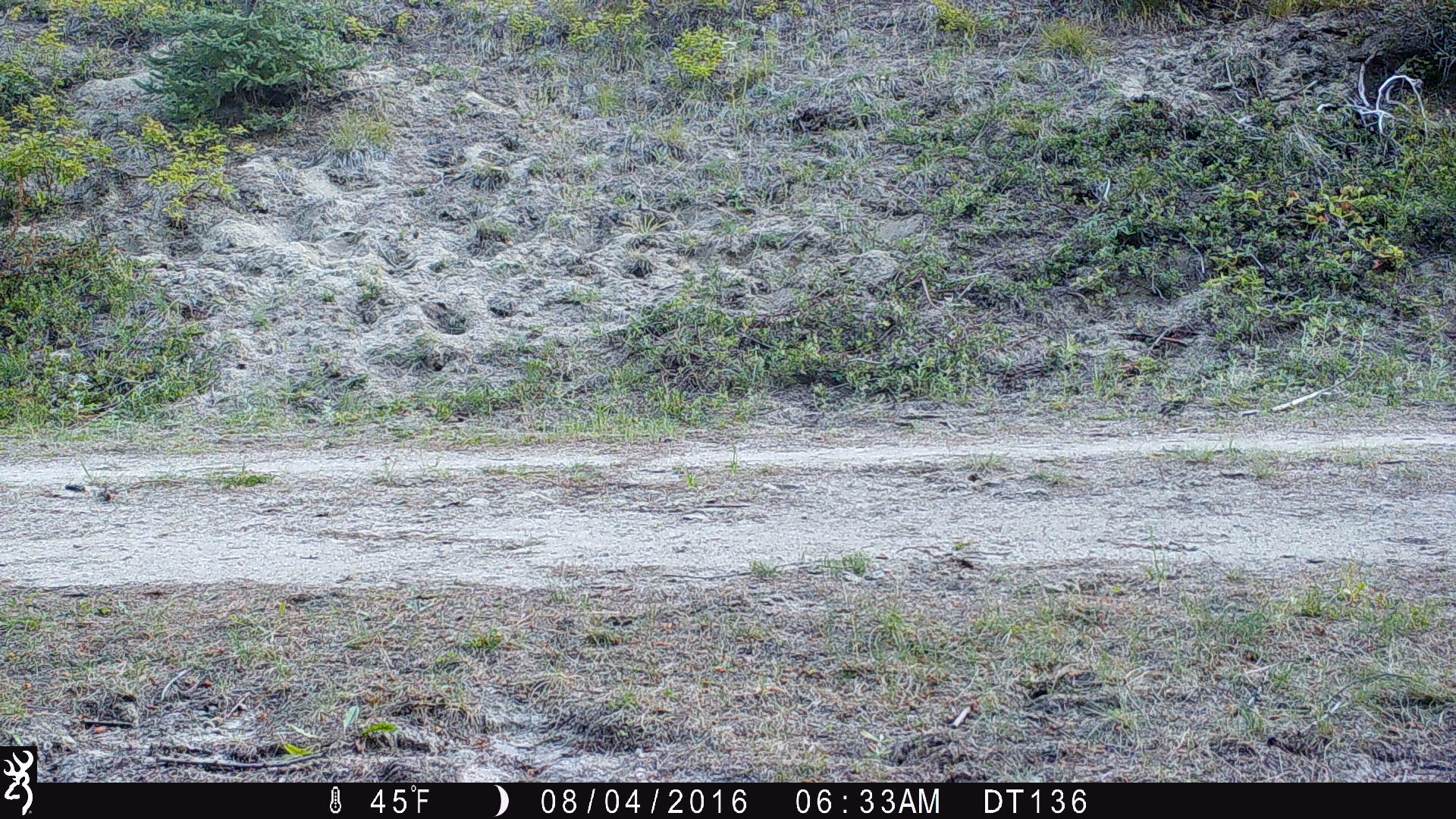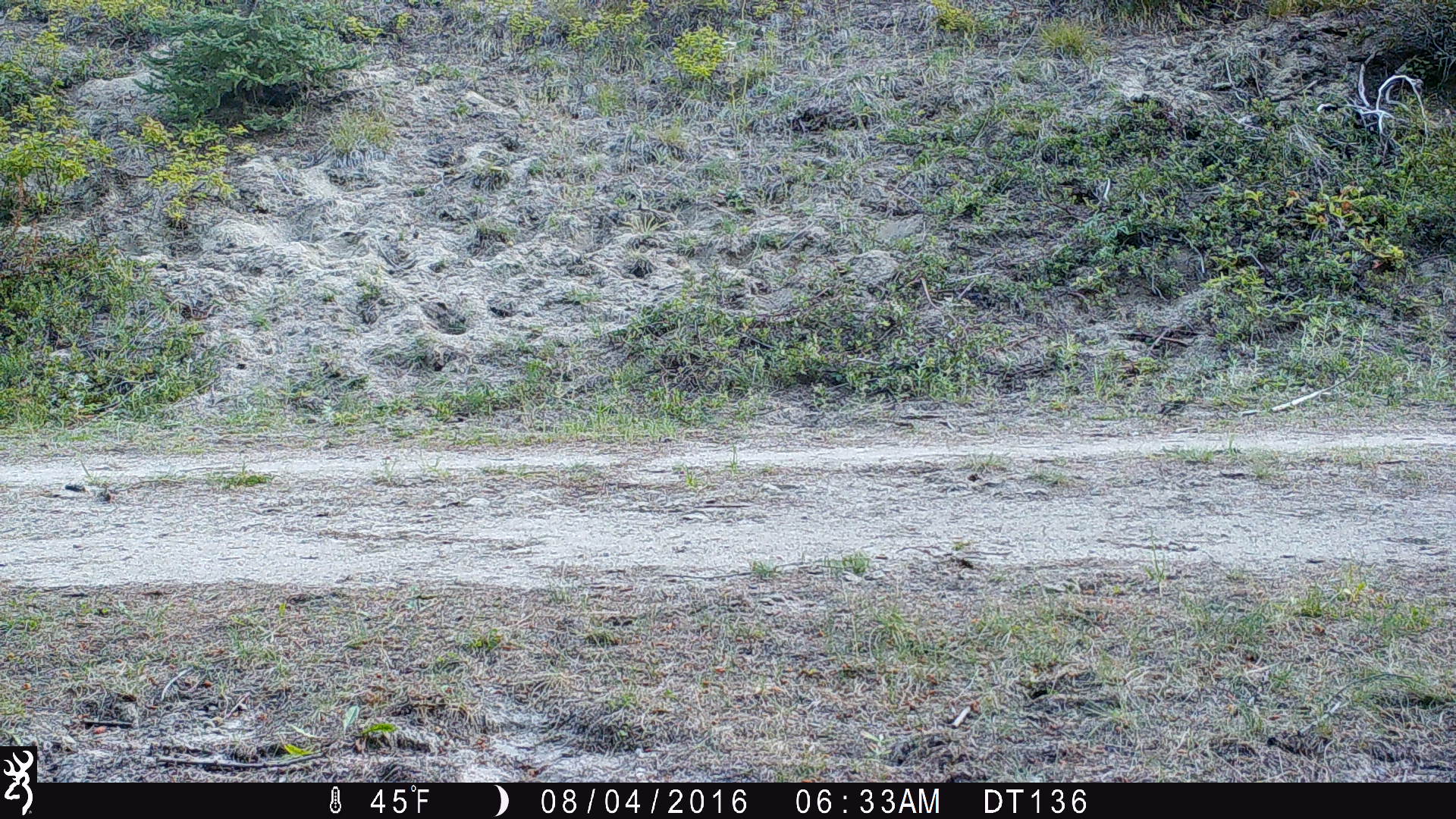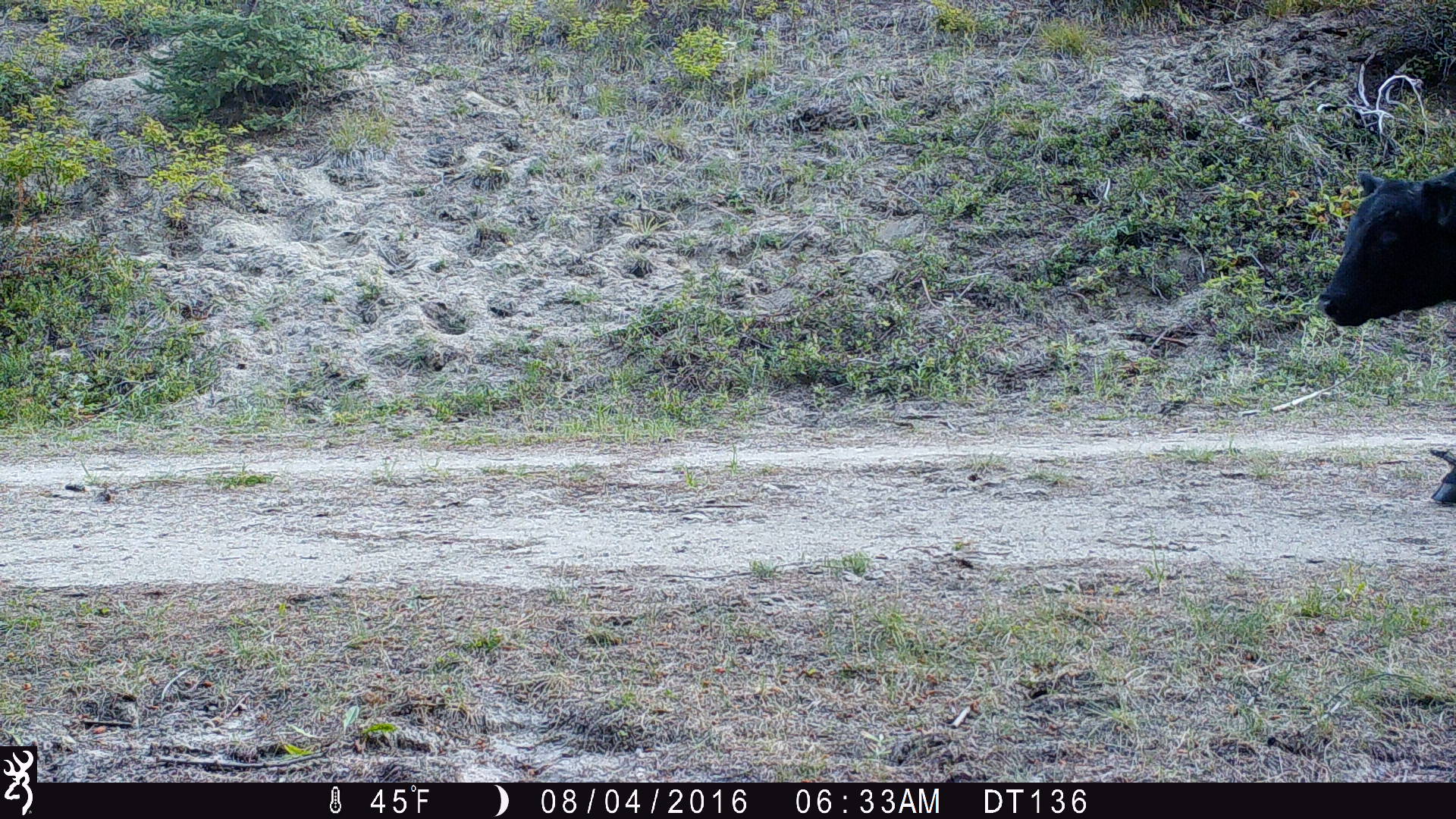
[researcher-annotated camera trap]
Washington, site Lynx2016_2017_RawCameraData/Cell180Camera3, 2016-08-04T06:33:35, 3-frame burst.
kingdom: Animalia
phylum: Chordata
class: Mammalia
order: Artiodactyla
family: Bovidae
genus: Bos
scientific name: Bos taurus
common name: domestic cattle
Domestic cattle (Bos taurus). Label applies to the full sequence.